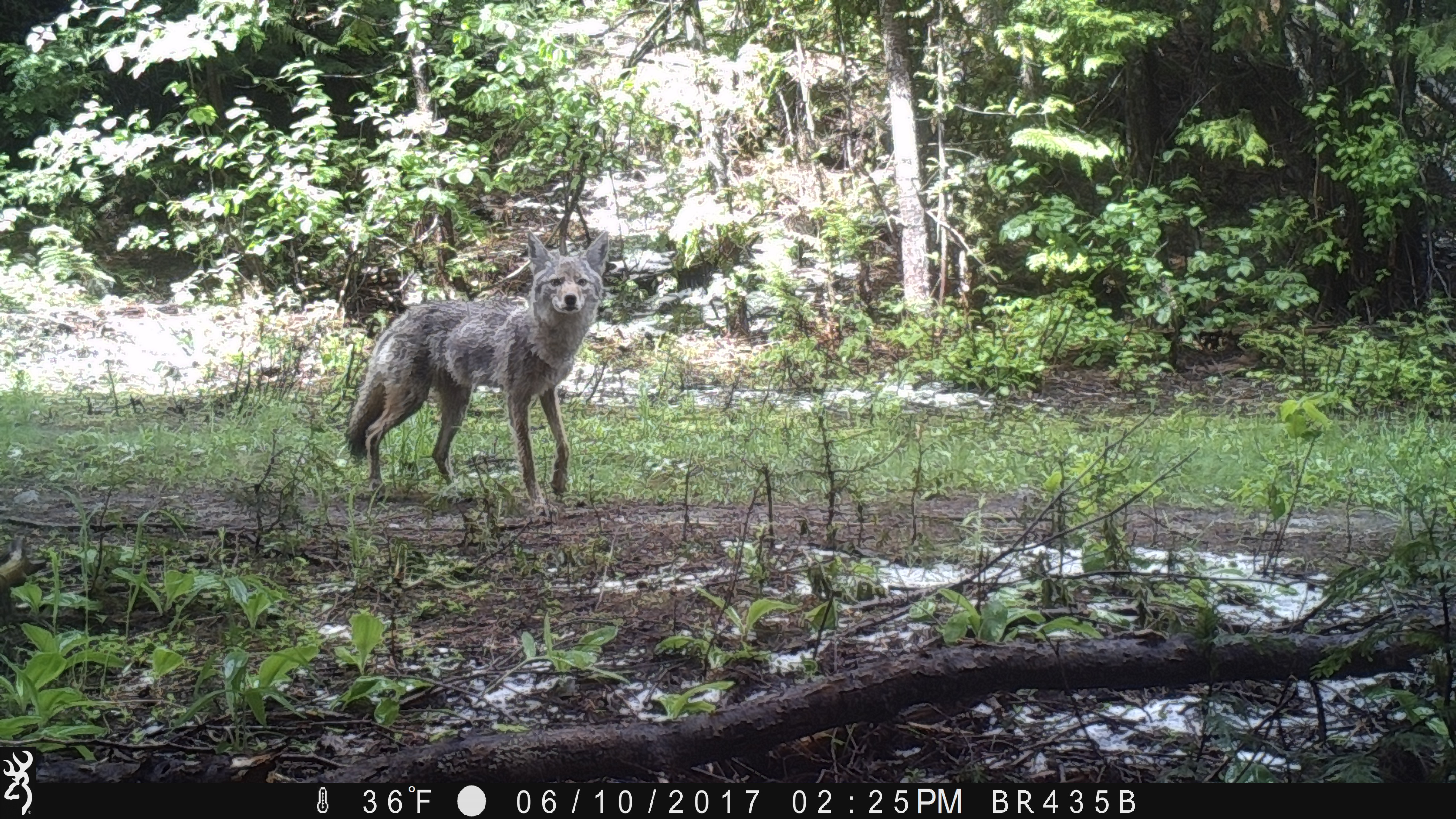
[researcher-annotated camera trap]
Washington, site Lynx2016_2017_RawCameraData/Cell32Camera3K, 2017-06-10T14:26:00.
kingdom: Animalia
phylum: Chordata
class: Mammalia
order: Carnivora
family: Canidae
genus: Canis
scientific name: Canis latrans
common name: coyote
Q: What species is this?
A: Canis latrans (coyote).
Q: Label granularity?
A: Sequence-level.